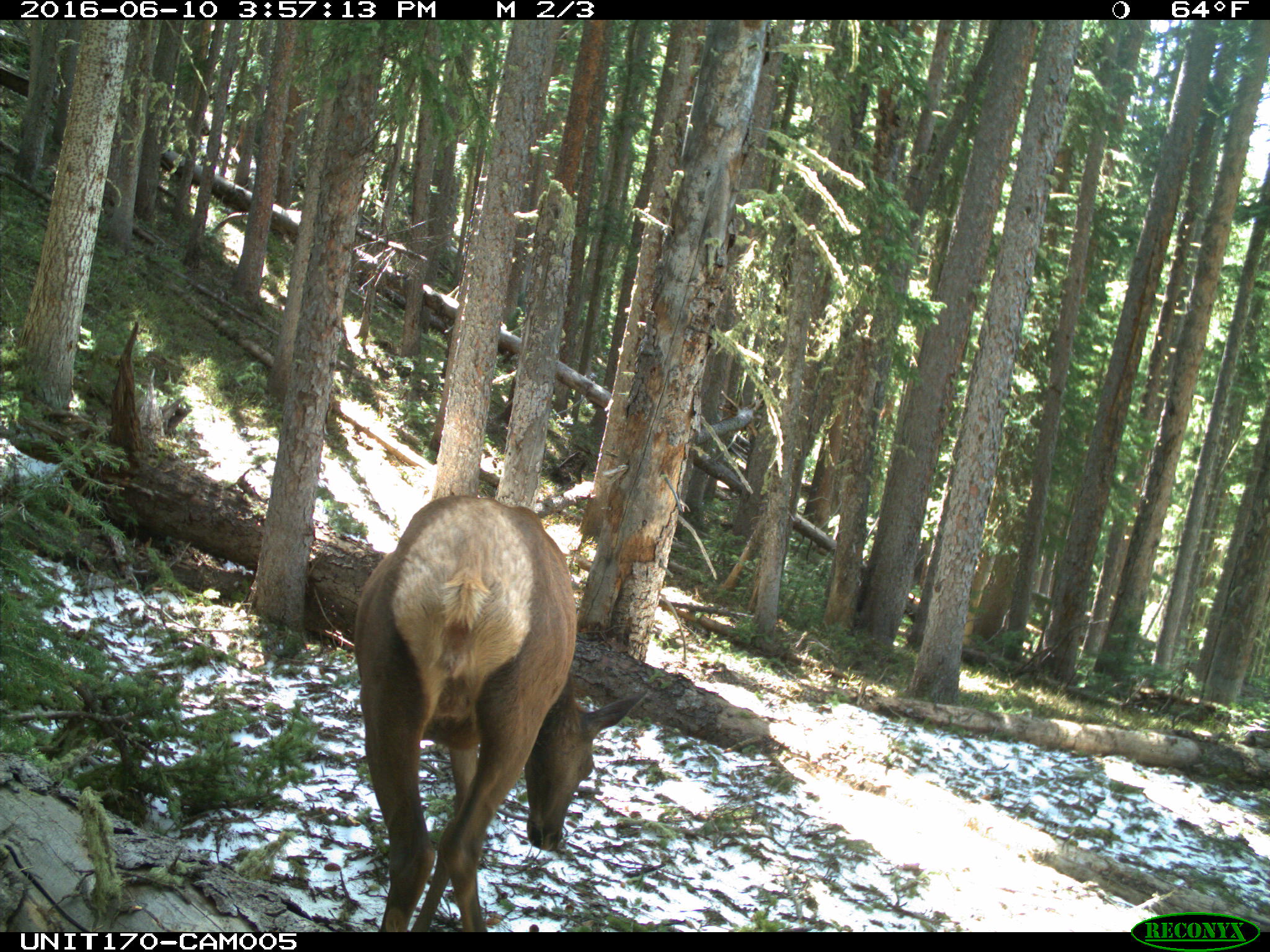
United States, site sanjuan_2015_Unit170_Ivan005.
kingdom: Animalia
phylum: Chordata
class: Mammalia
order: Artiodactyla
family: Cervidae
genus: Cervus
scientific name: Cervus elaphus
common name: red deer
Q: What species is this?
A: Cervus elaphus (red deer).